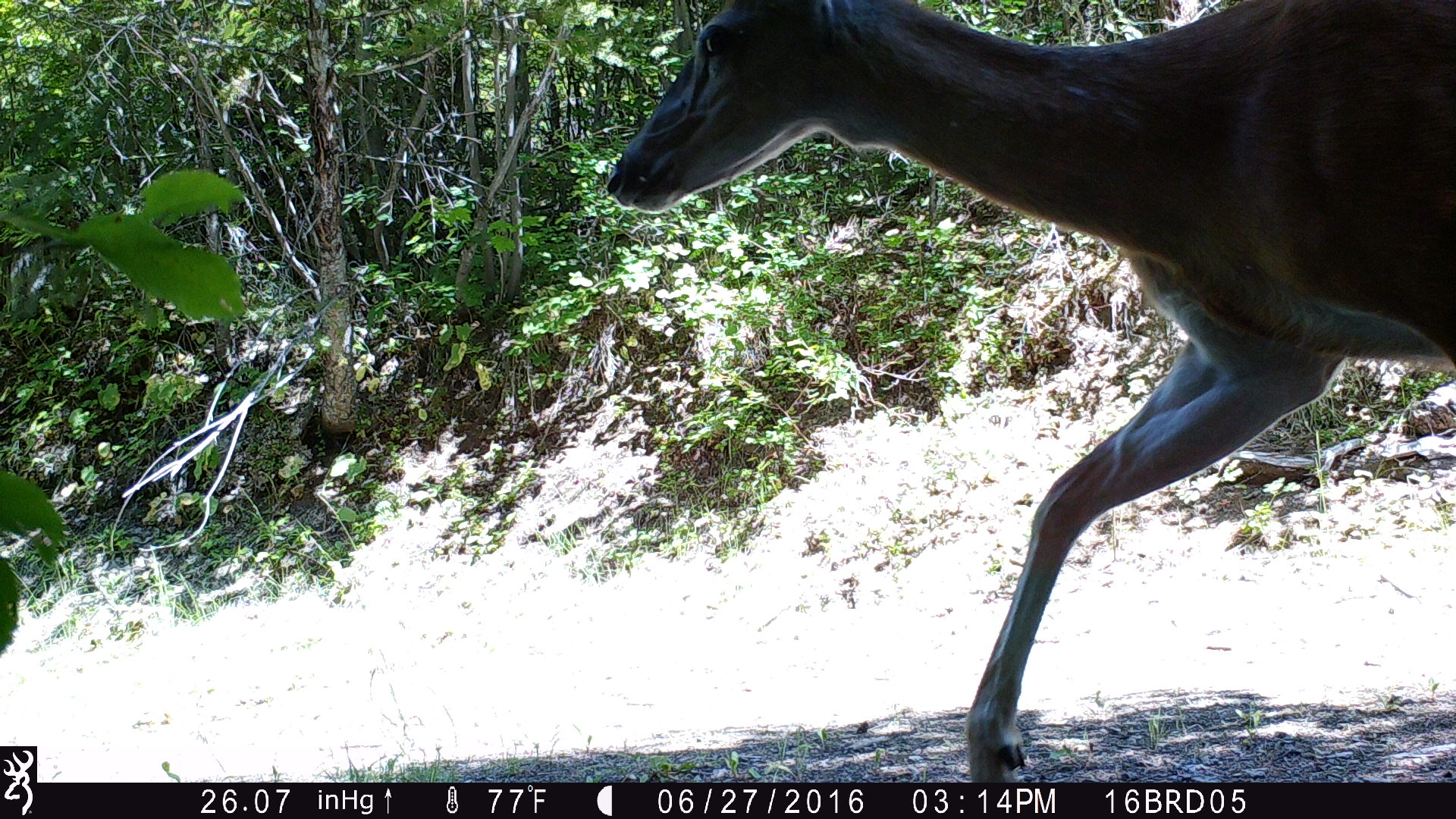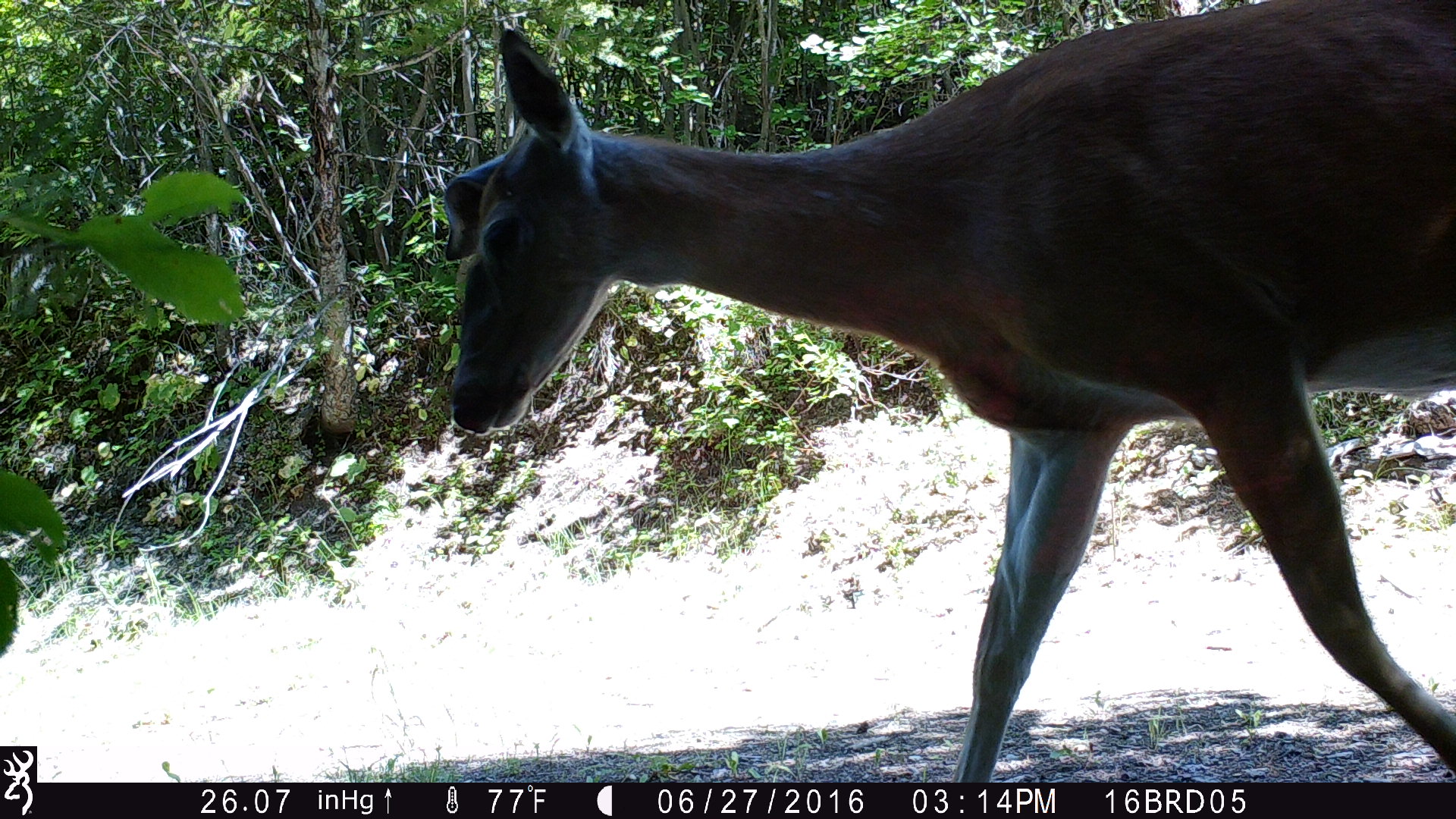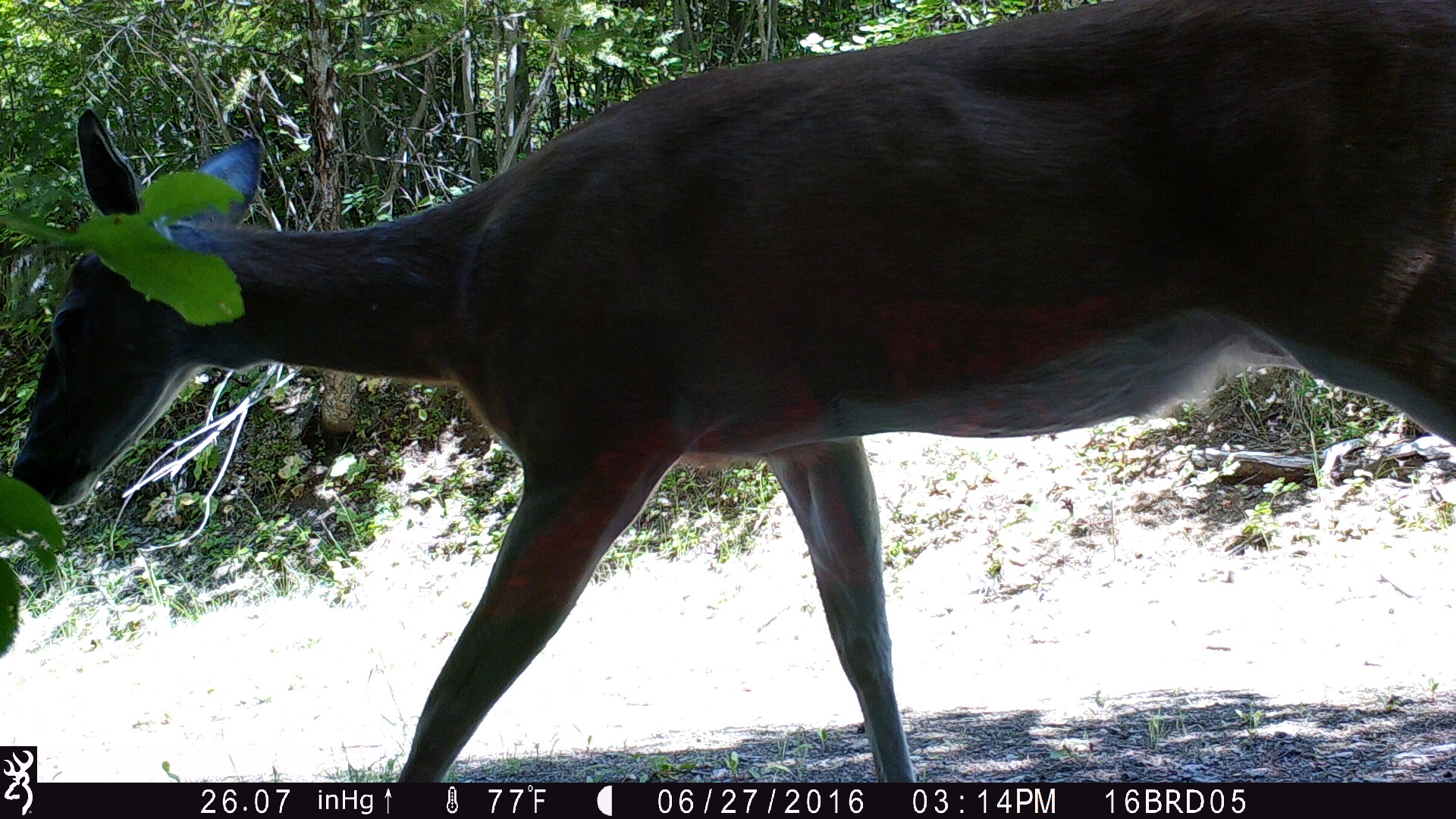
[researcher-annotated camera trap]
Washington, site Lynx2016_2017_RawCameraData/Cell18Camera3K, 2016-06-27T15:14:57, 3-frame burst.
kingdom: Animalia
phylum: Chordata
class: Mammalia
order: Artiodactyla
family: Cervidae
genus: Odocoileus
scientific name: Odocoileus virginianus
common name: white-tailed deer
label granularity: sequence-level